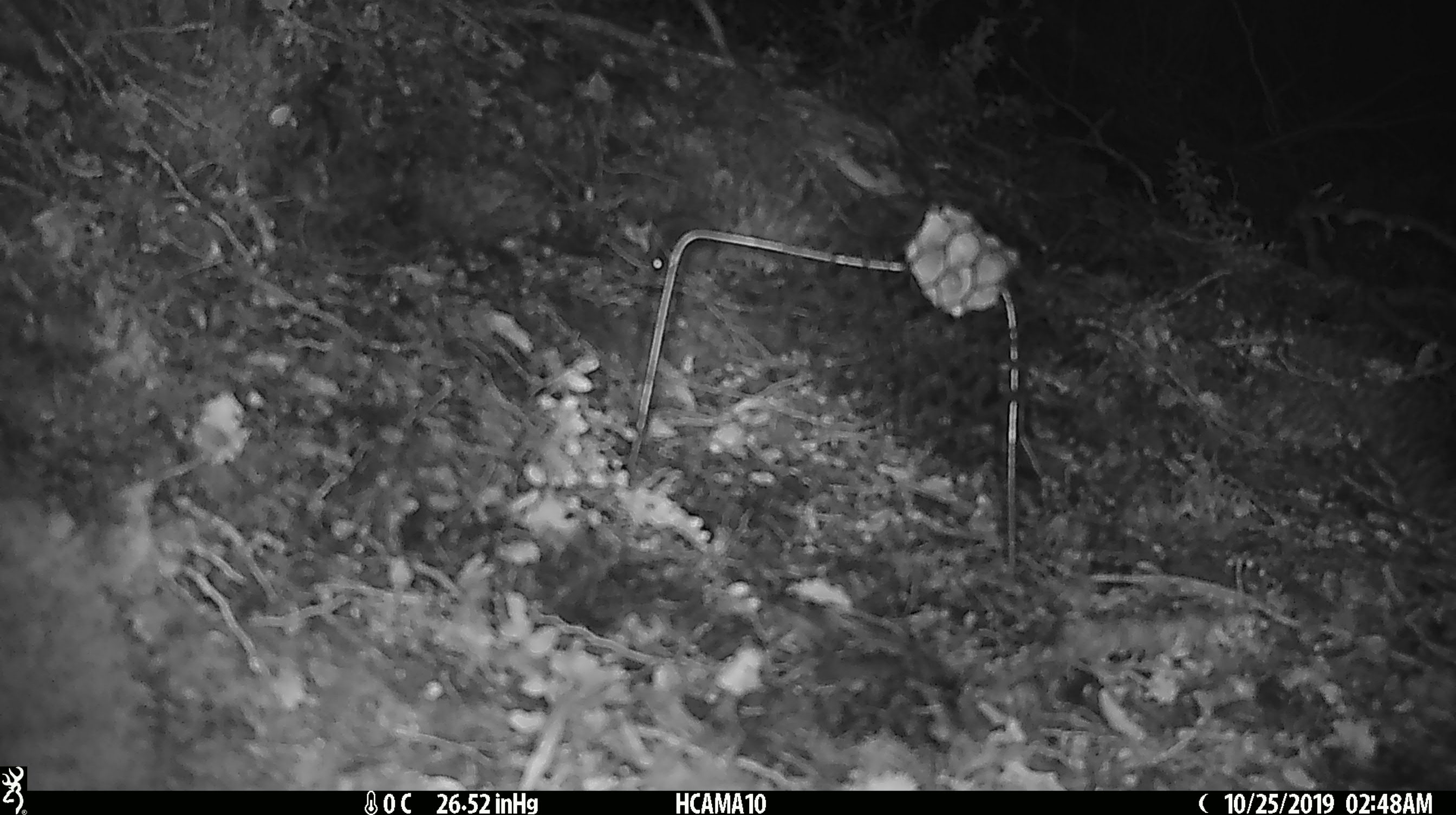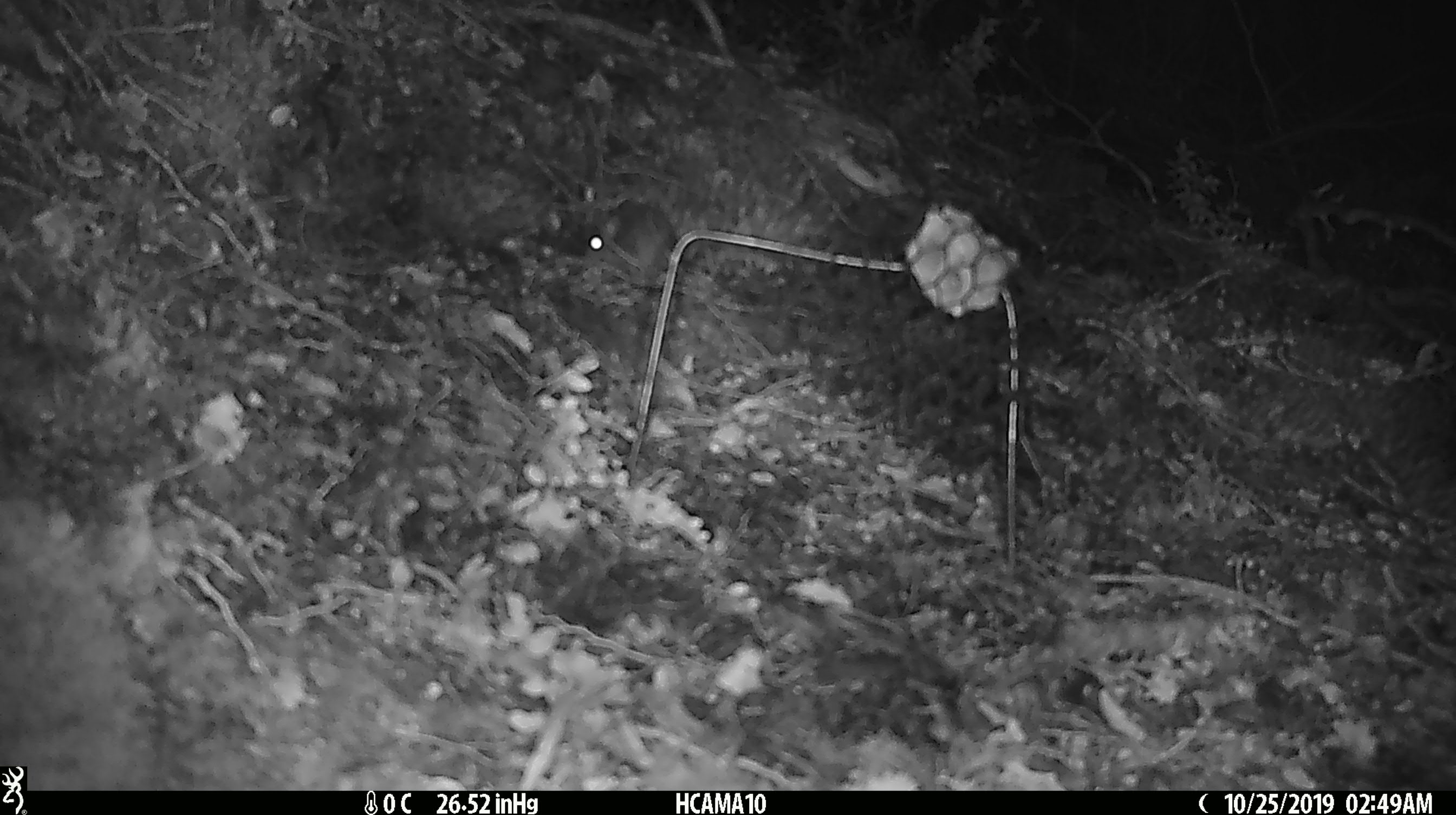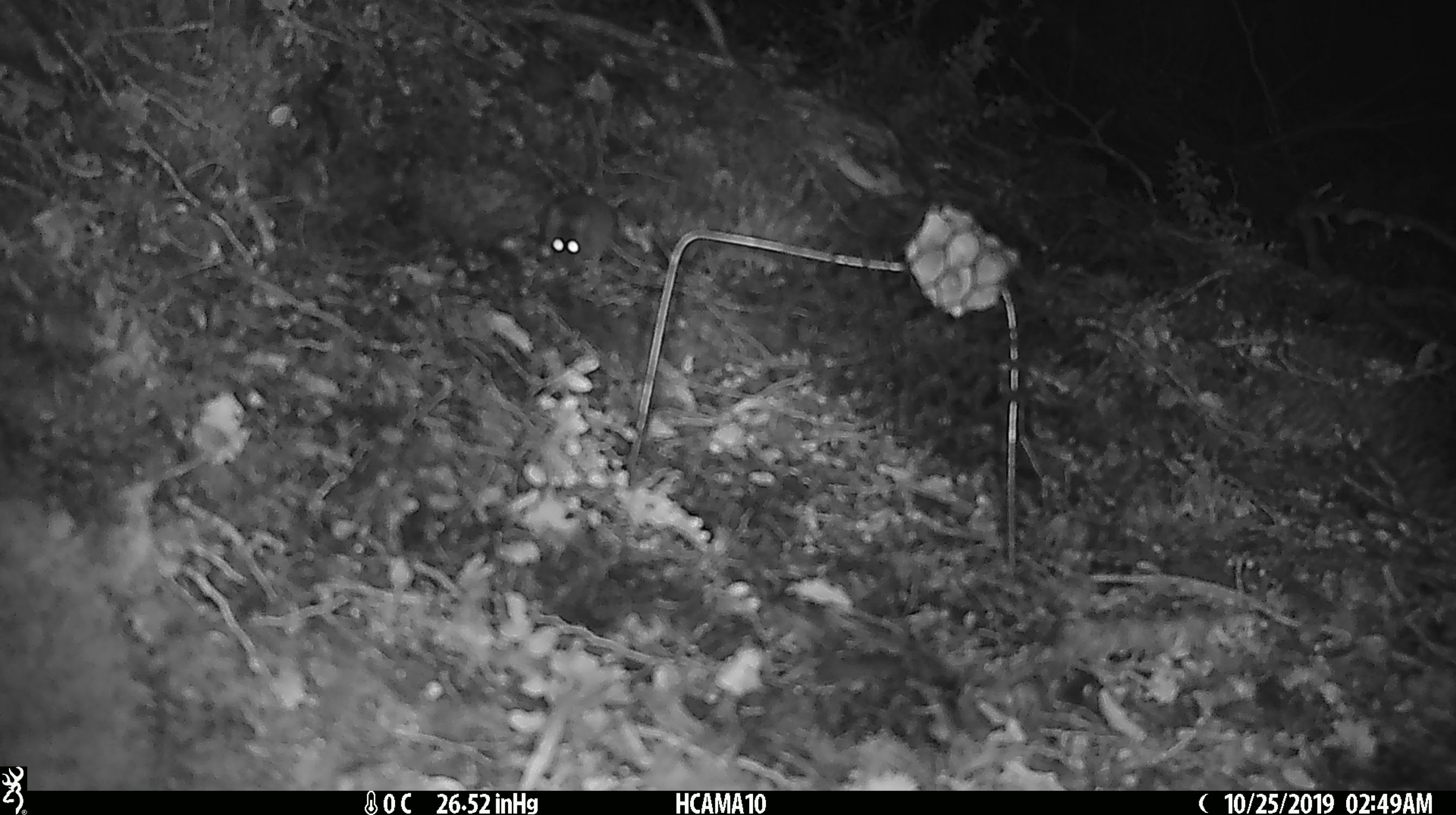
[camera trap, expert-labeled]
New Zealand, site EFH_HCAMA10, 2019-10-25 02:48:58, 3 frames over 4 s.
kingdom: Animalia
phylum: Chordata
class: Mammalia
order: Rodentia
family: Muridae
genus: Mus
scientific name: Mus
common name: mouse